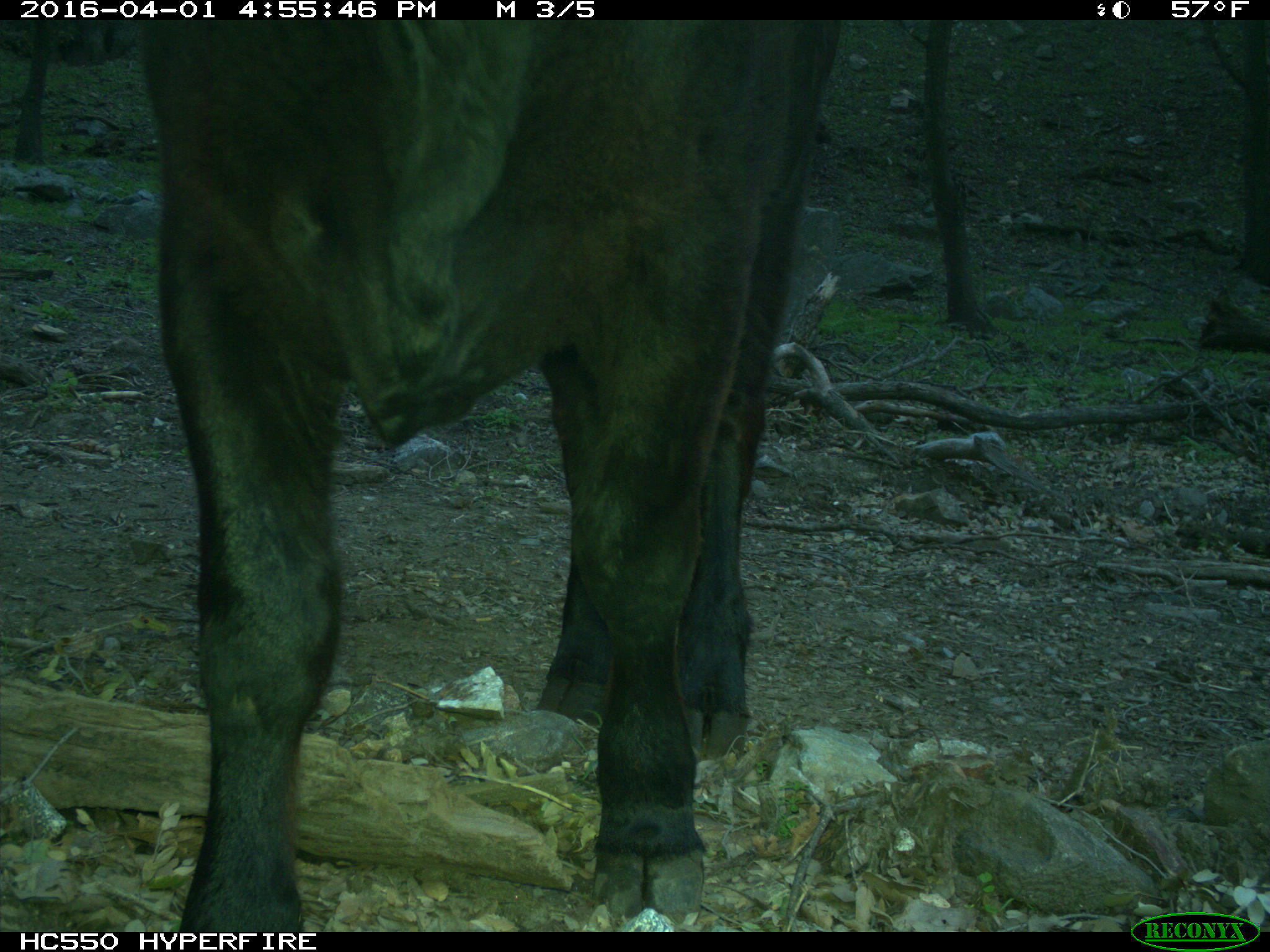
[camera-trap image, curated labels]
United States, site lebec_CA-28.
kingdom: Animalia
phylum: Chordata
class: Mammalia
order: Artiodactyla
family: Bovidae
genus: Bos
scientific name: Bos taurus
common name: domestic cow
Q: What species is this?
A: Bos taurus (domestic cow).